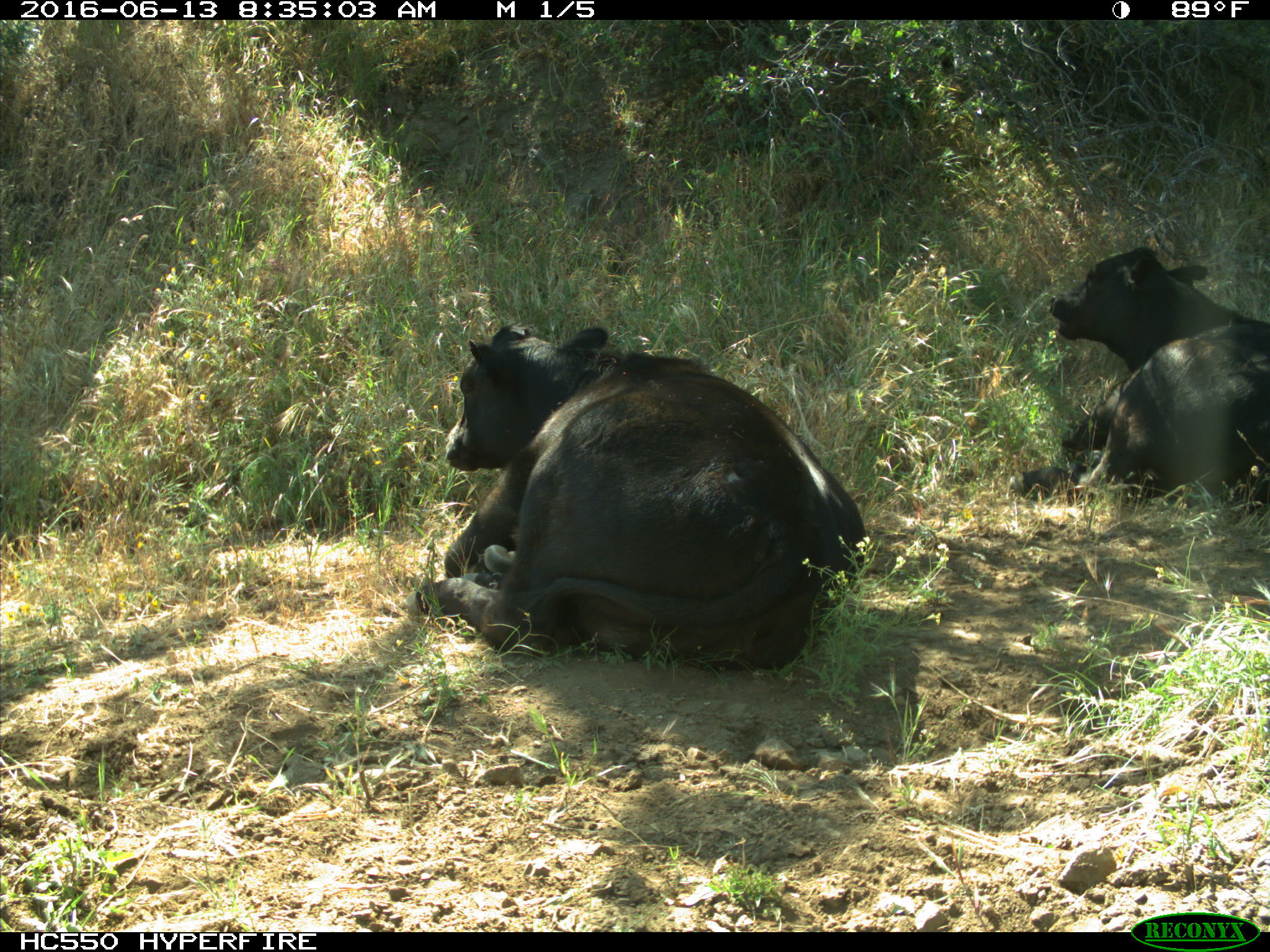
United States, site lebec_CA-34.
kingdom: Animalia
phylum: Chordata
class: Mammalia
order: Artiodactyla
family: Bovidae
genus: Bos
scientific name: Bos taurus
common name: domestic cow